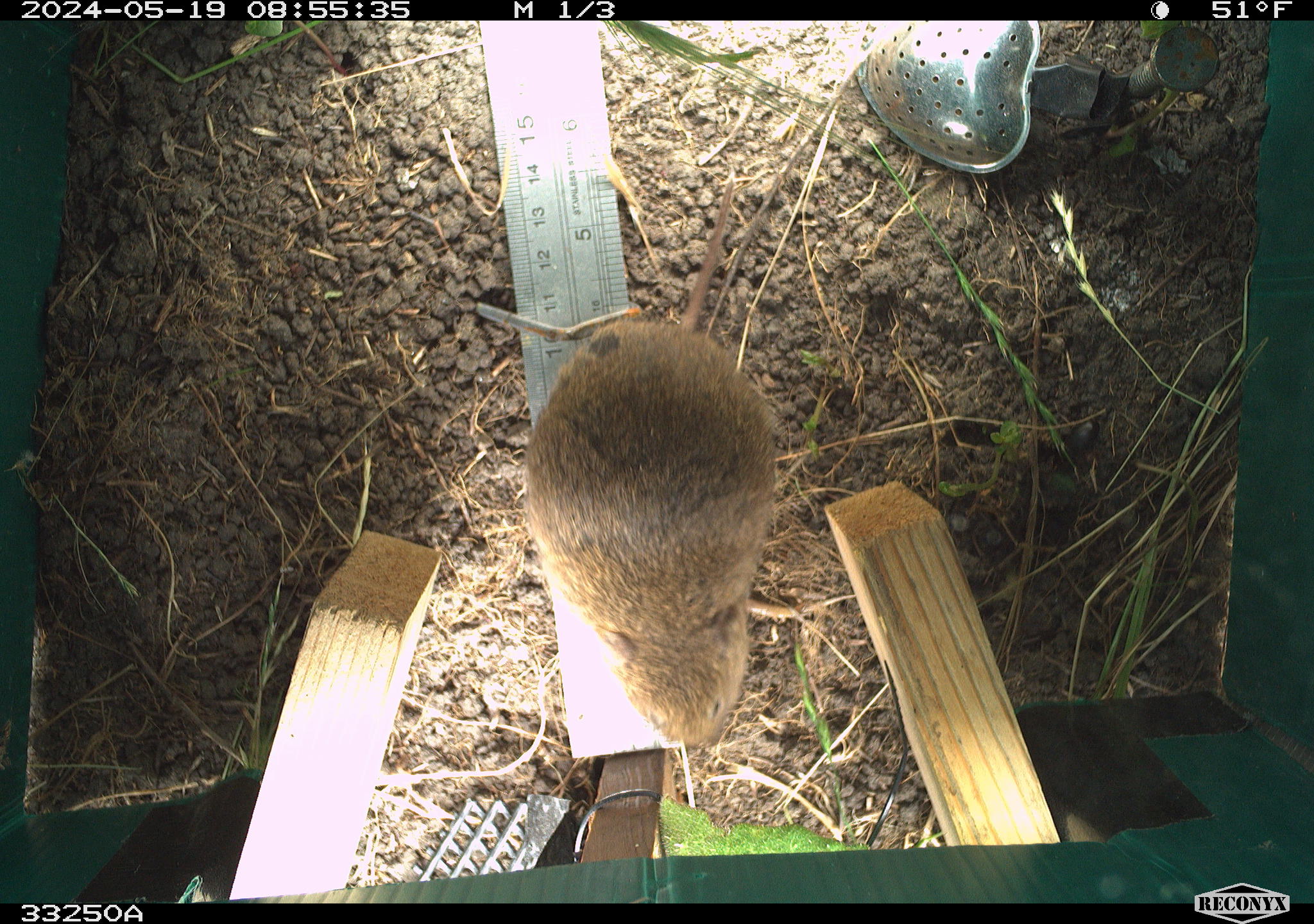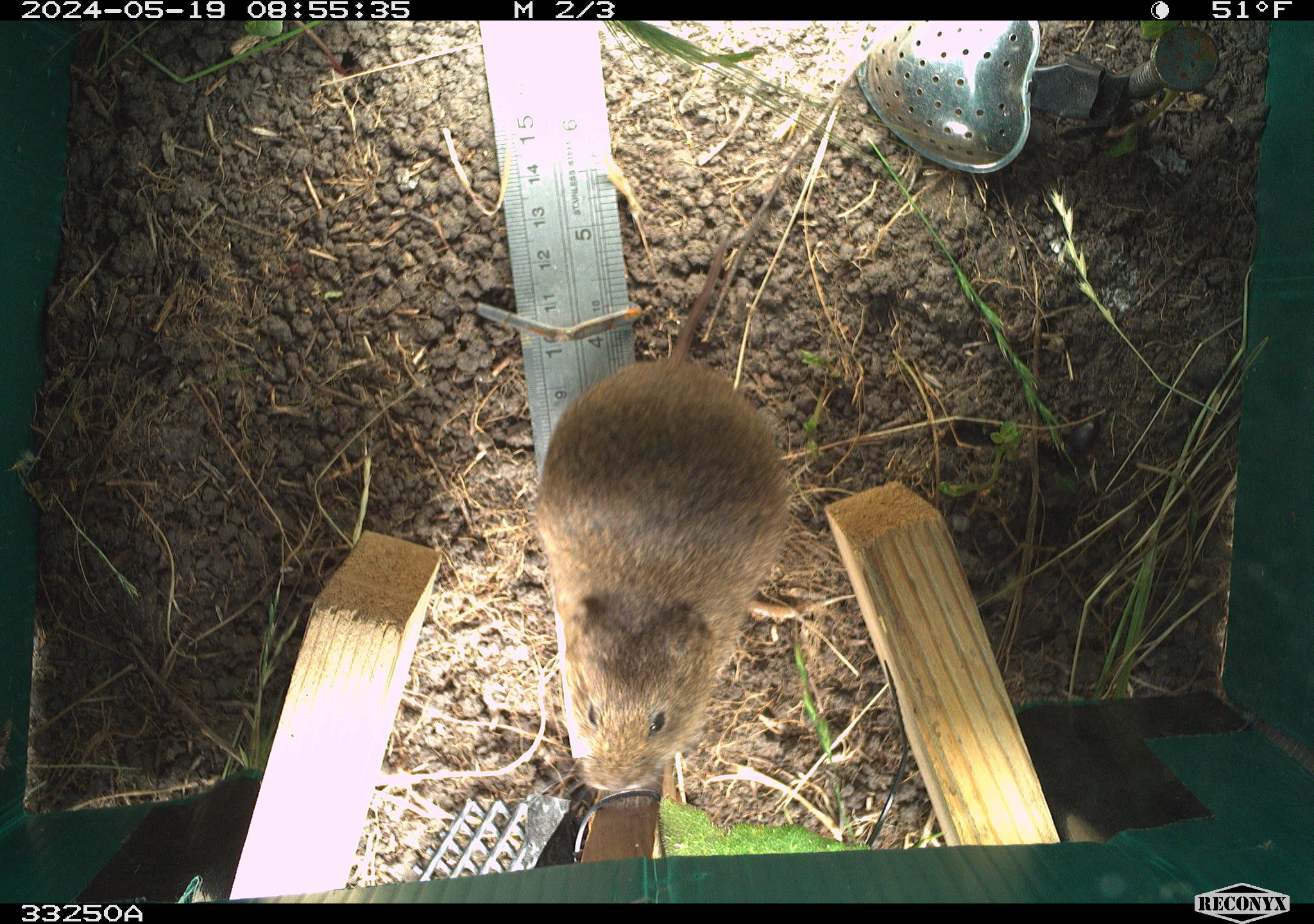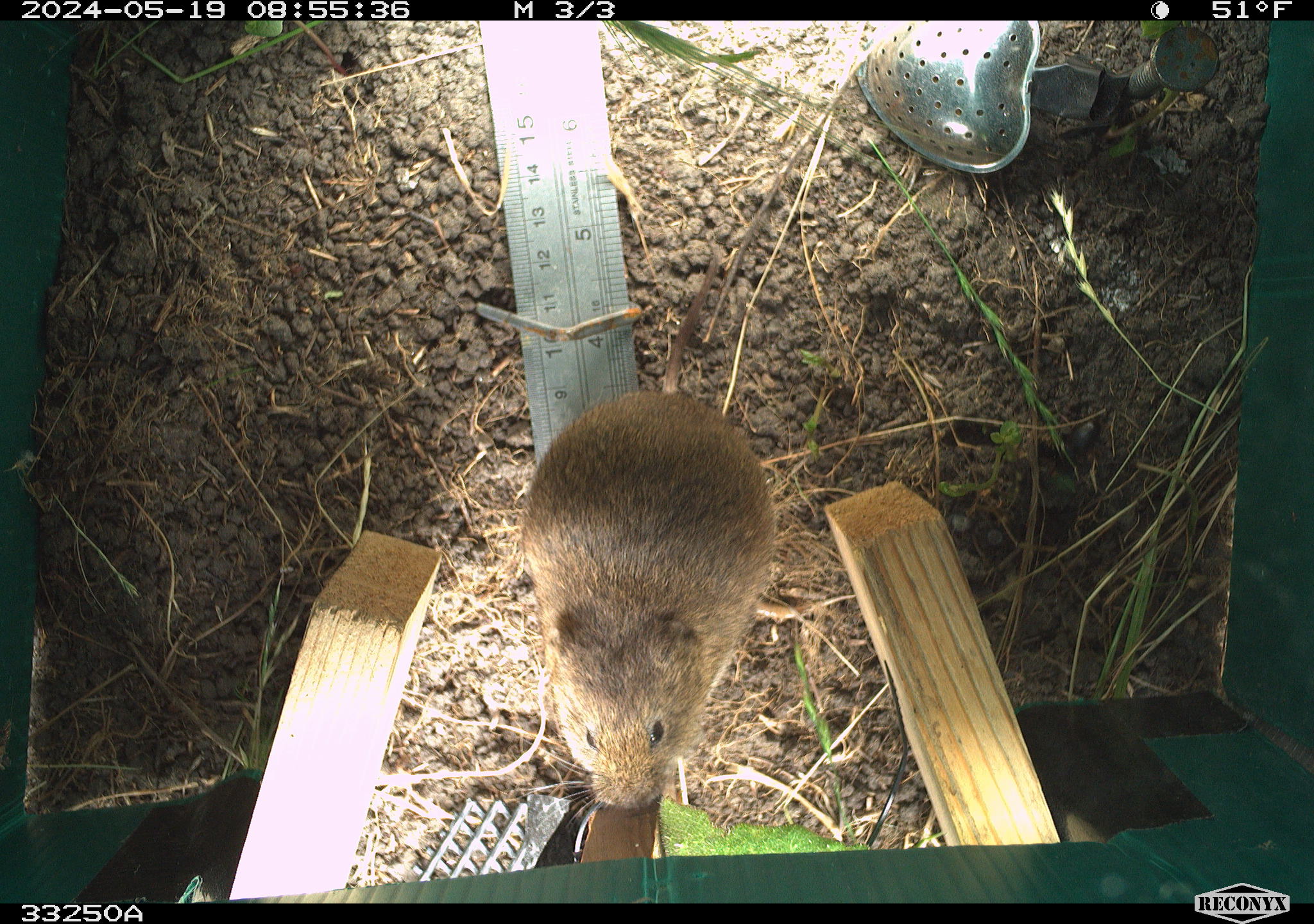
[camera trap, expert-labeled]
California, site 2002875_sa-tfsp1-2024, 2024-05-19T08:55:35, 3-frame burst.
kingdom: Animalia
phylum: Chordata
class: Mammalia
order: Rodentia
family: Cricetidae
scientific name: Arvicolinae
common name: voles, lemmings, and muskrats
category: arvicolinae subfamily